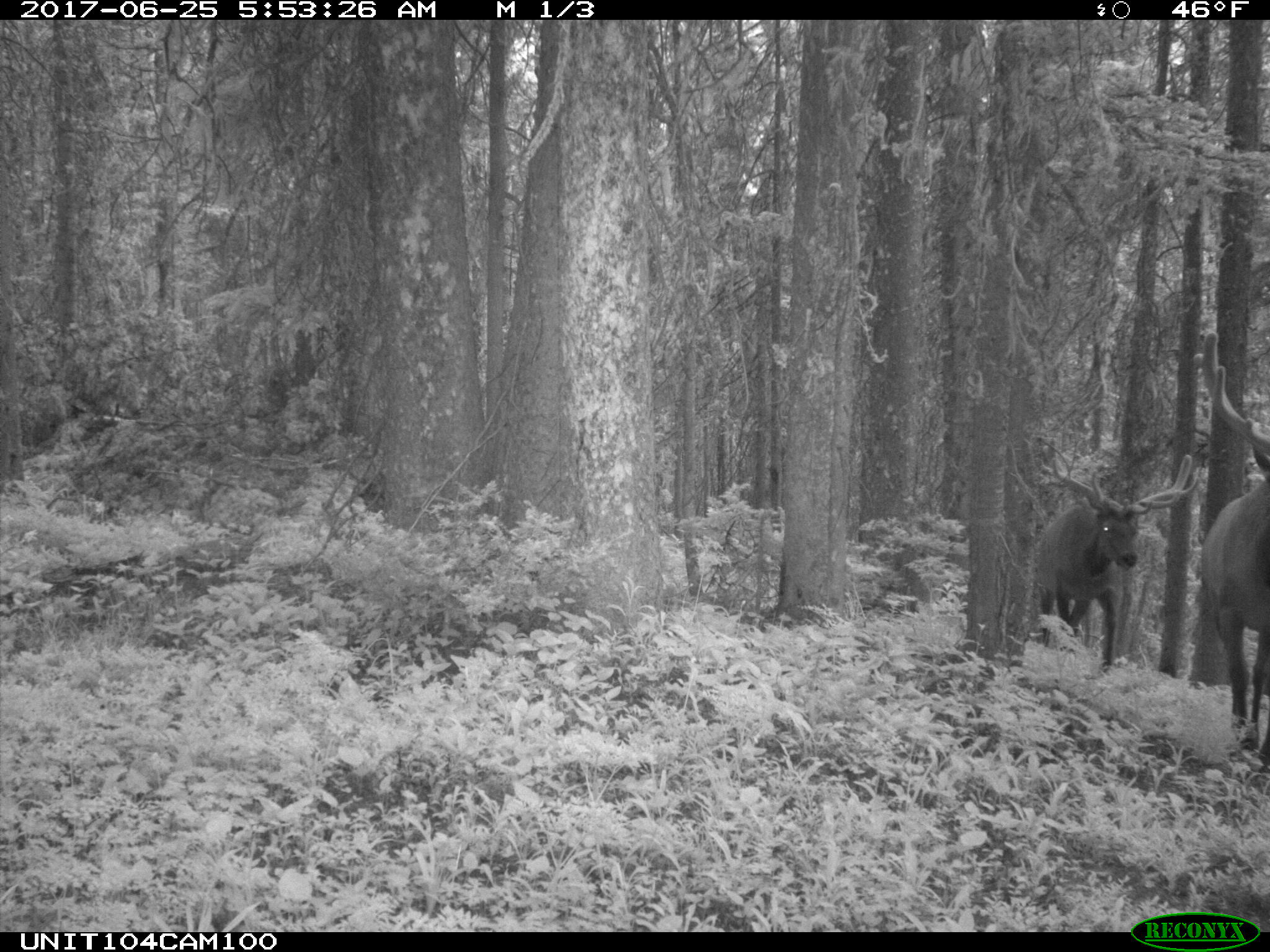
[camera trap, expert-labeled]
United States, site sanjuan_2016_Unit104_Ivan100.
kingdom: Animalia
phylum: Chordata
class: Mammalia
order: Artiodactyla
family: Cervidae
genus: Cervus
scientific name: Cervus elaphus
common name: red deer